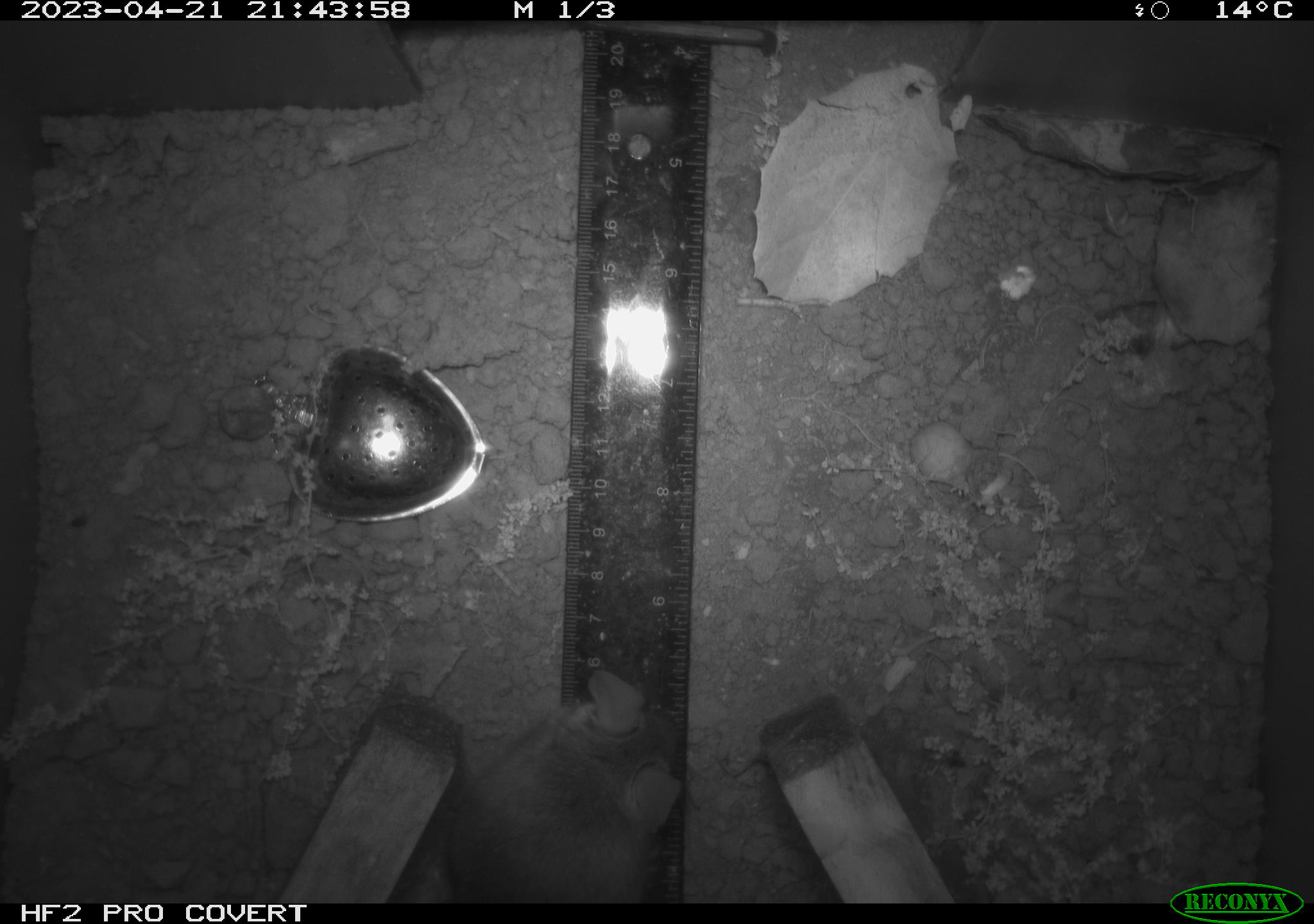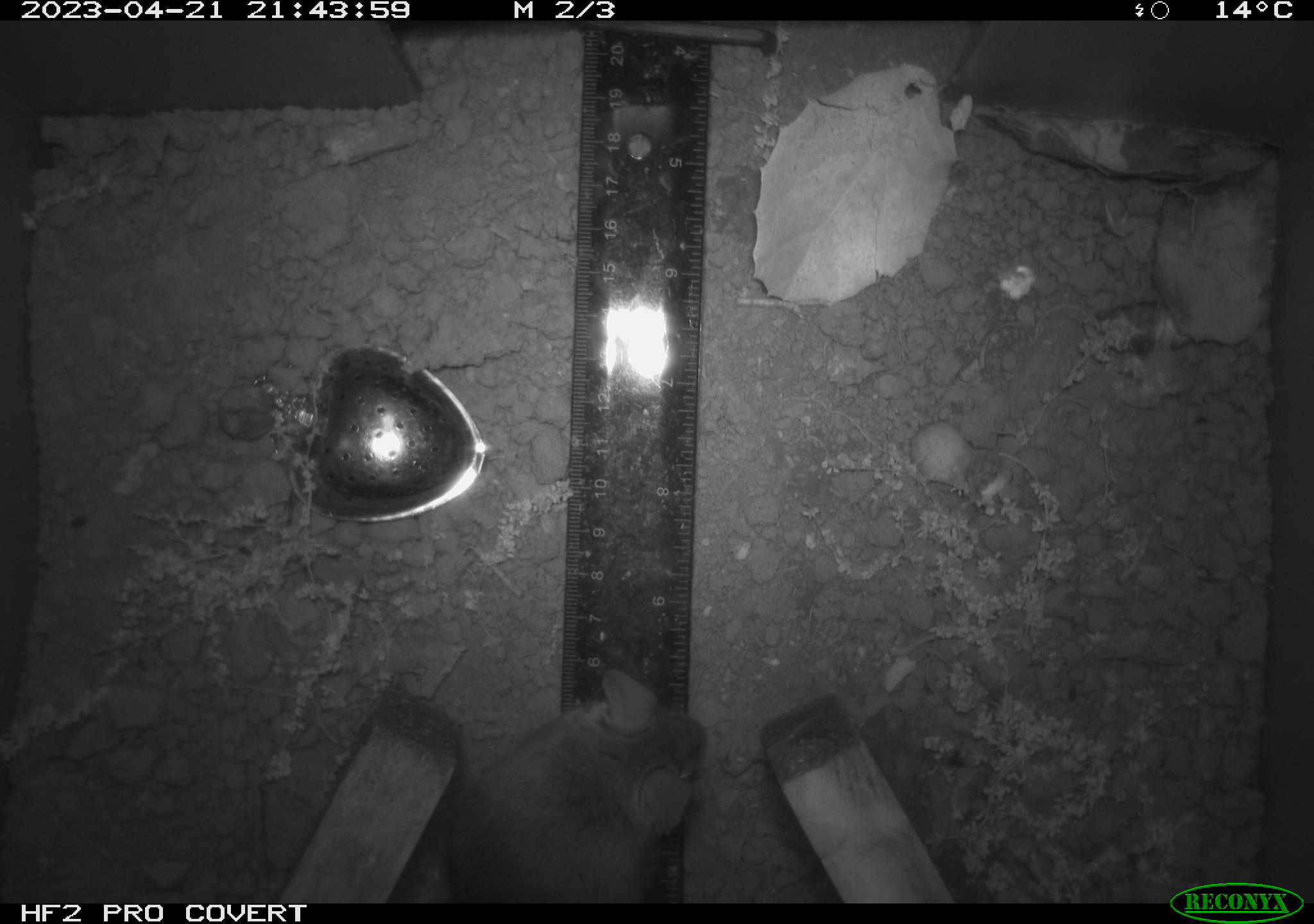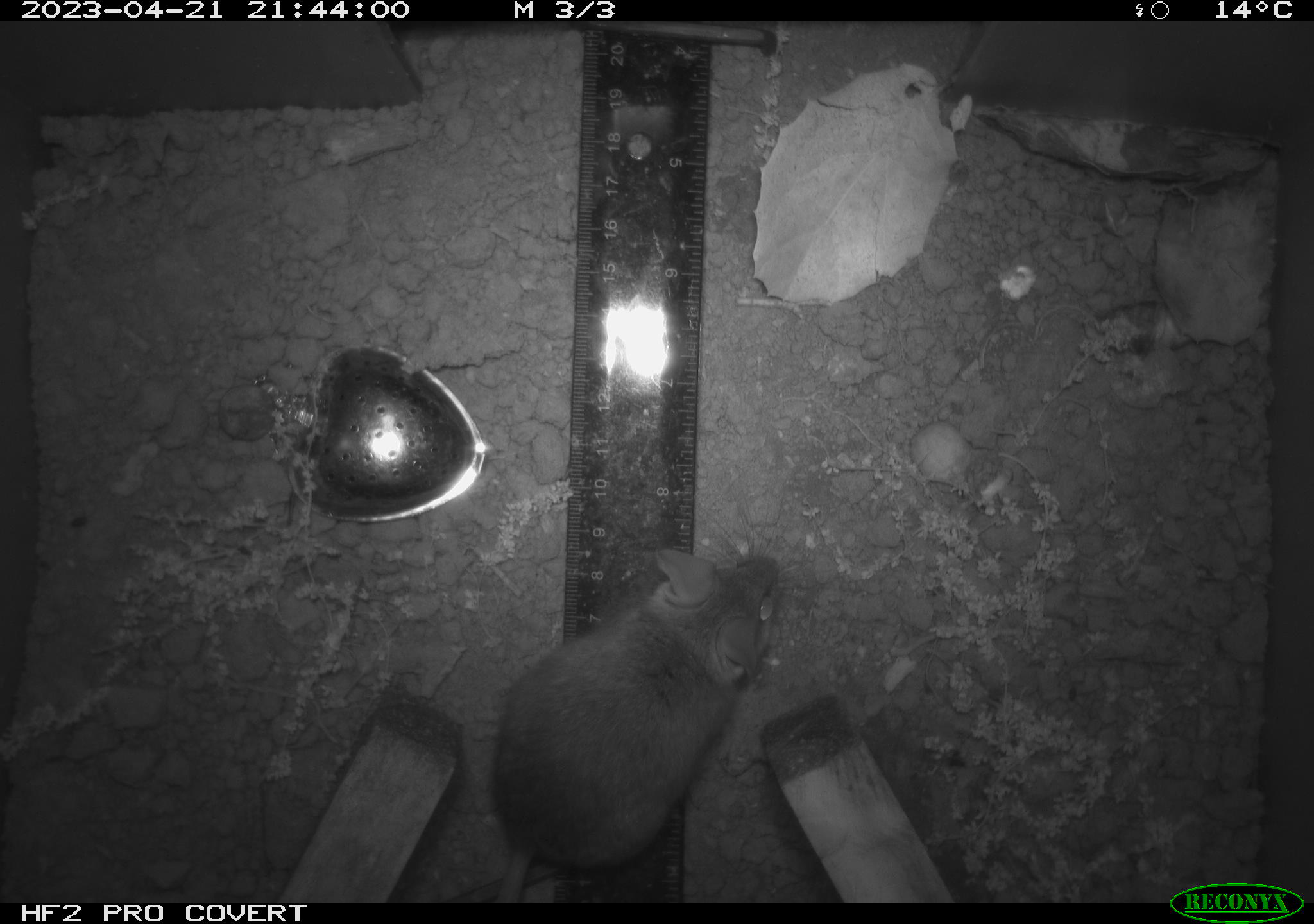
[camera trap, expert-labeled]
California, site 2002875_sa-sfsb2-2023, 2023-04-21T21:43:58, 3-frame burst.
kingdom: Animalia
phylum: Chordata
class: Mammalia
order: Rodentia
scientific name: Rodentia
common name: mouse species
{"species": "mouse species (Rodentia)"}